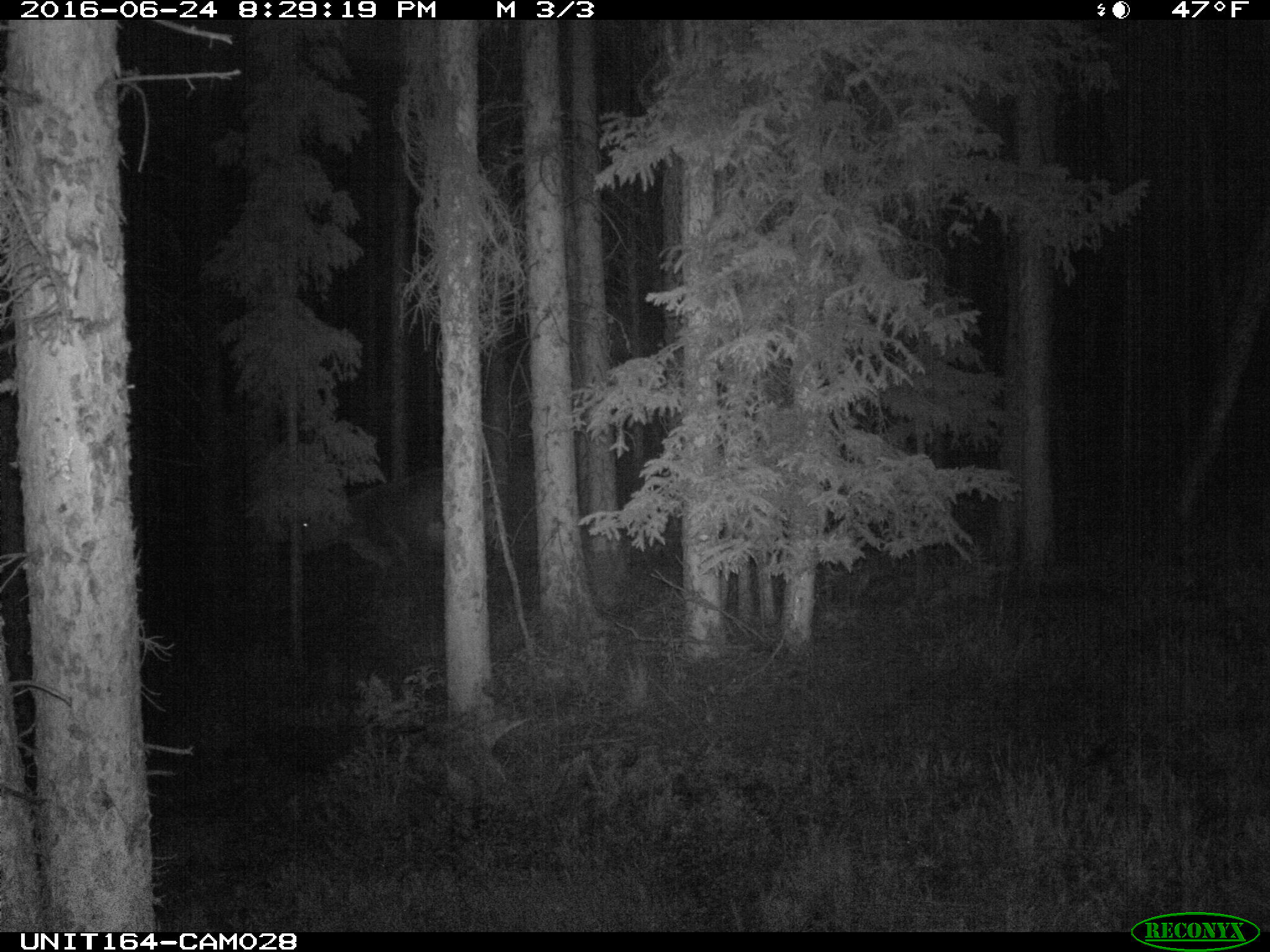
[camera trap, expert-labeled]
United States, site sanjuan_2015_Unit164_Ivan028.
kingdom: Animalia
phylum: Chordata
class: Mammalia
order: Artiodactyla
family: Bovidae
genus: Bos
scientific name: Bos taurus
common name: domestic cow